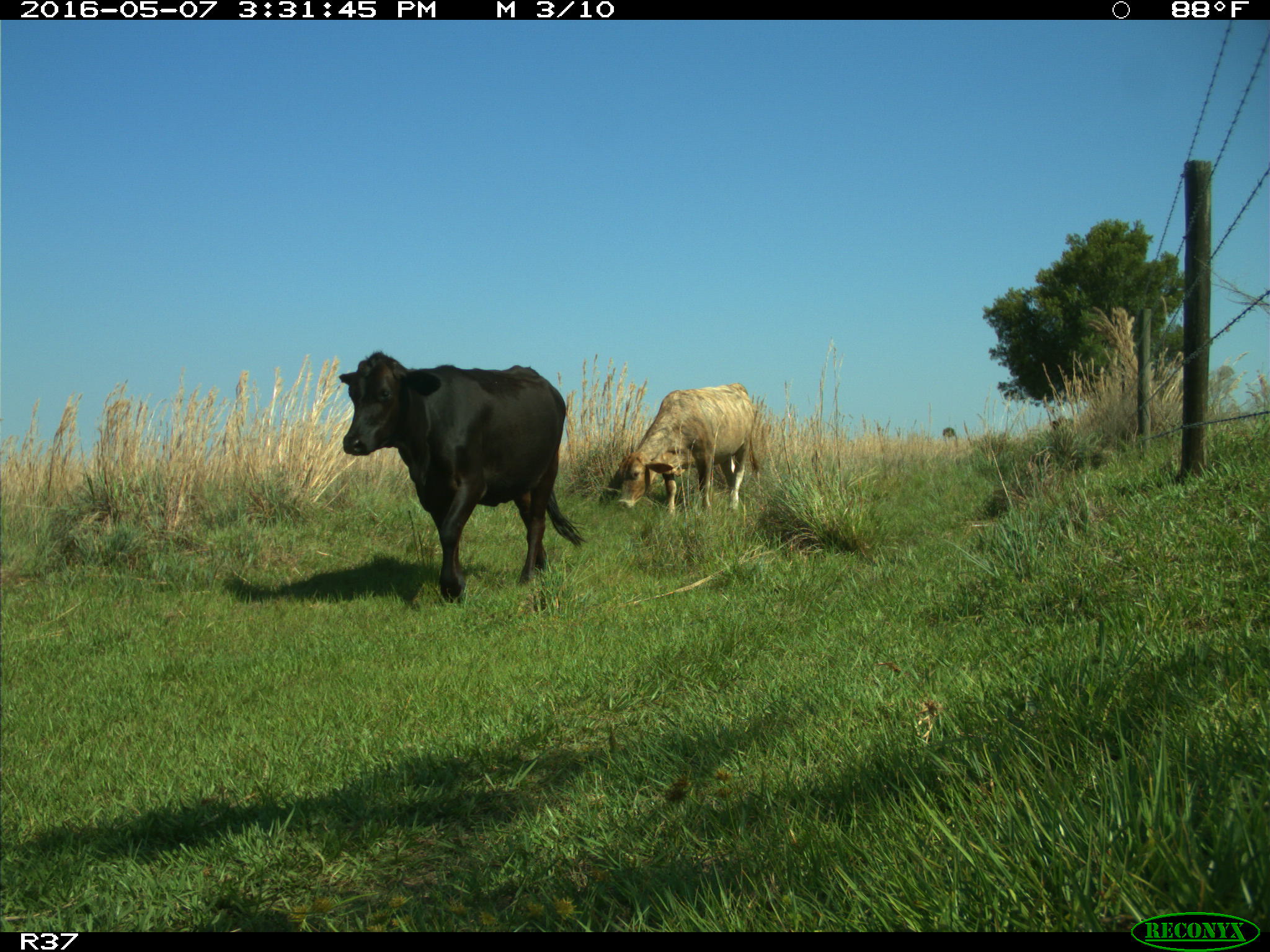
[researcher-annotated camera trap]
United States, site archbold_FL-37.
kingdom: Animalia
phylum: Chordata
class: Mammalia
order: Artiodactyla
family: Bovidae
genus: Bos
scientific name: Bos taurus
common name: domestic cow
Bos taurus (domestic cow).